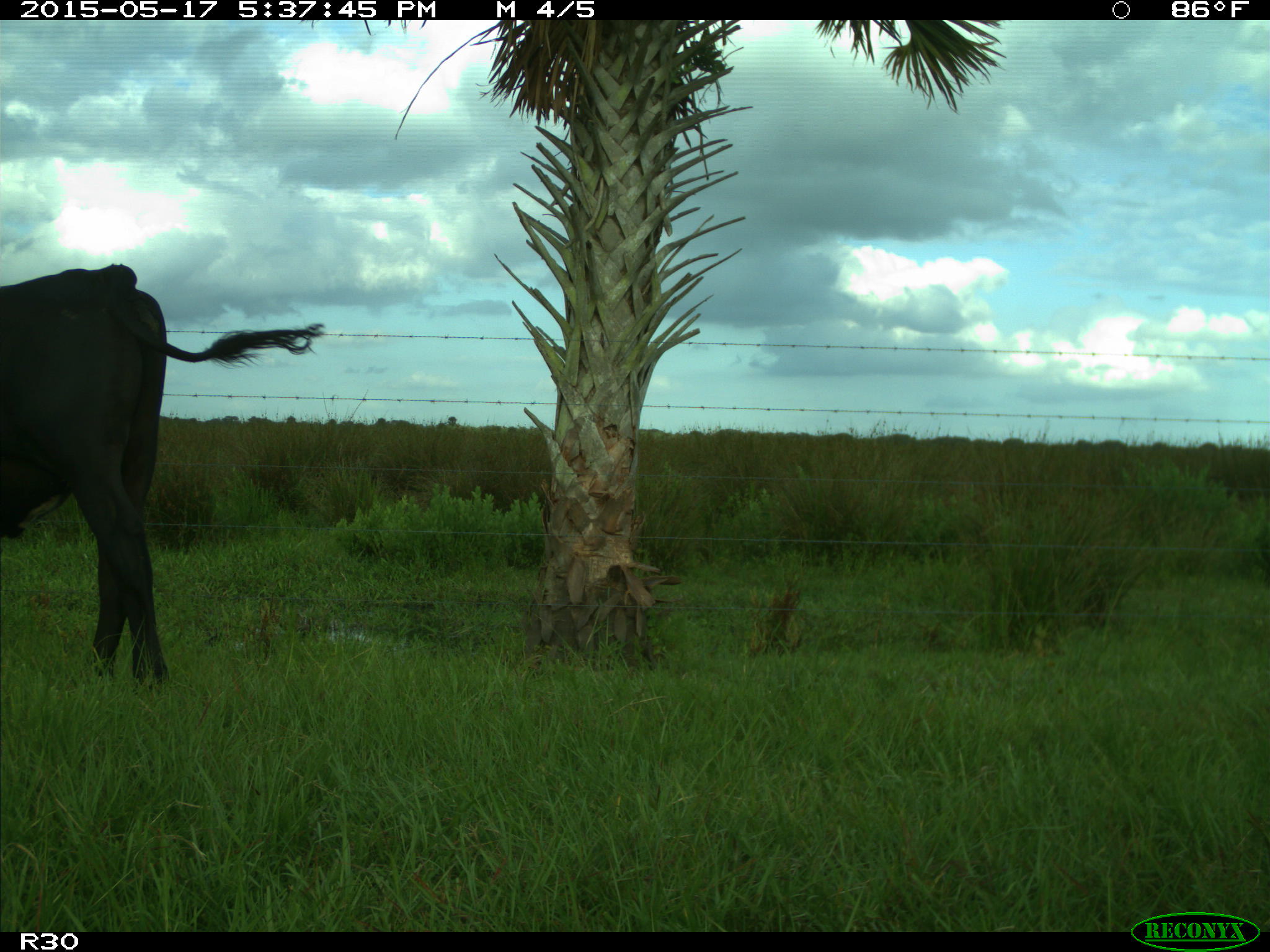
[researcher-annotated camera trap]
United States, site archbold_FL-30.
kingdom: Animalia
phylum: Chordata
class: Mammalia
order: Artiodactyla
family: Bovidae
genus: Bos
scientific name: Bos taurus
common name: domestic cow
Bos taurus (domestic cow).